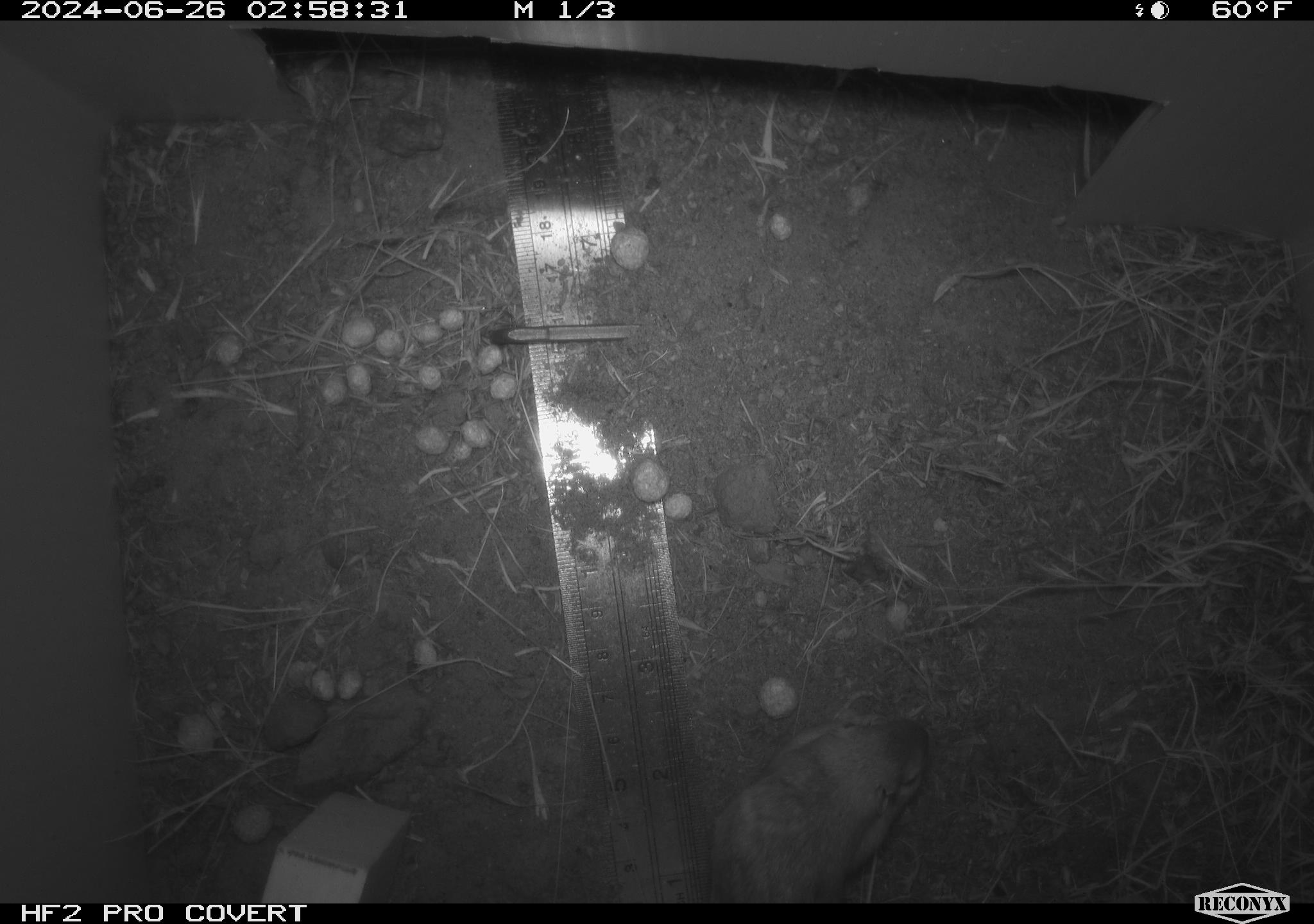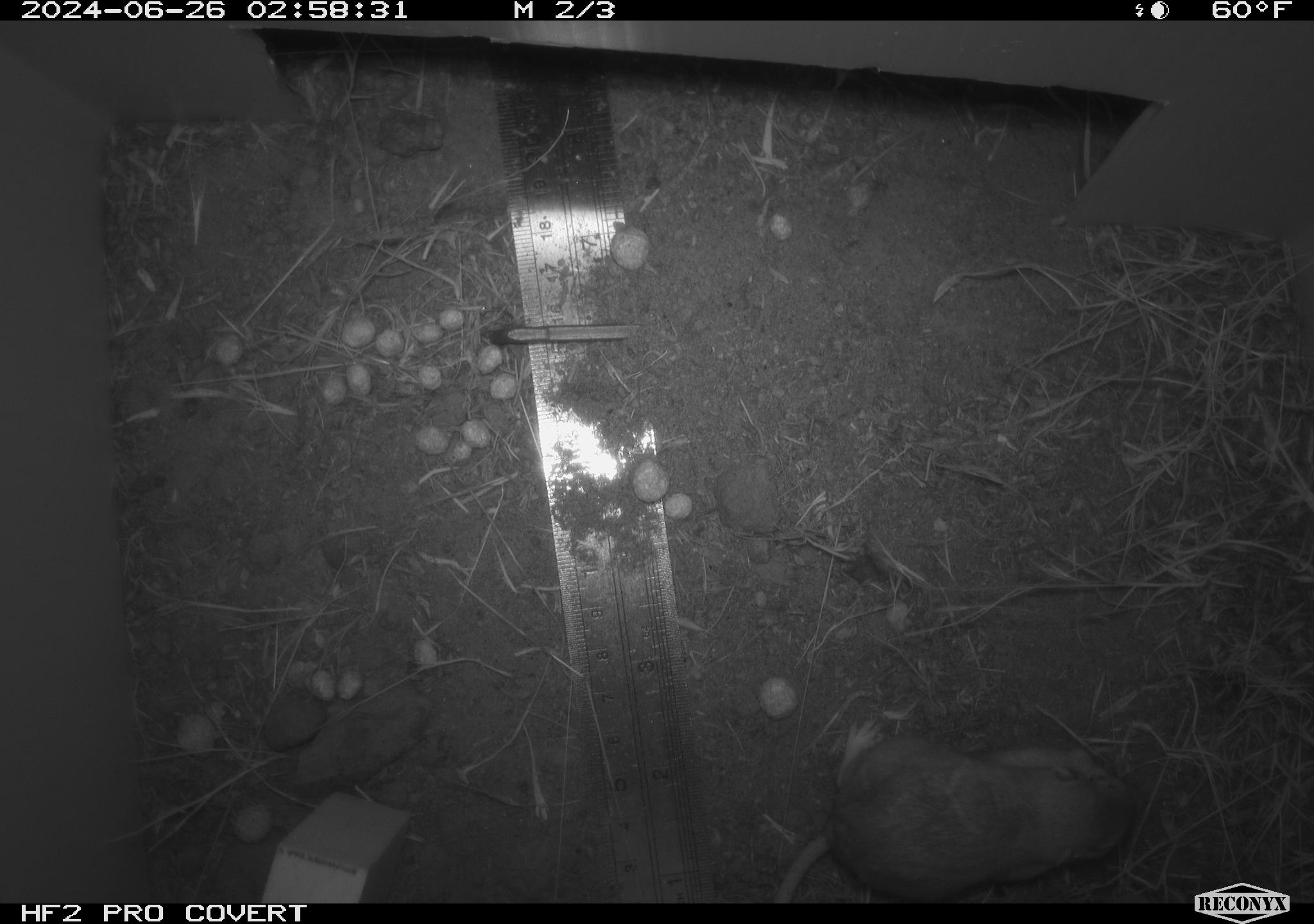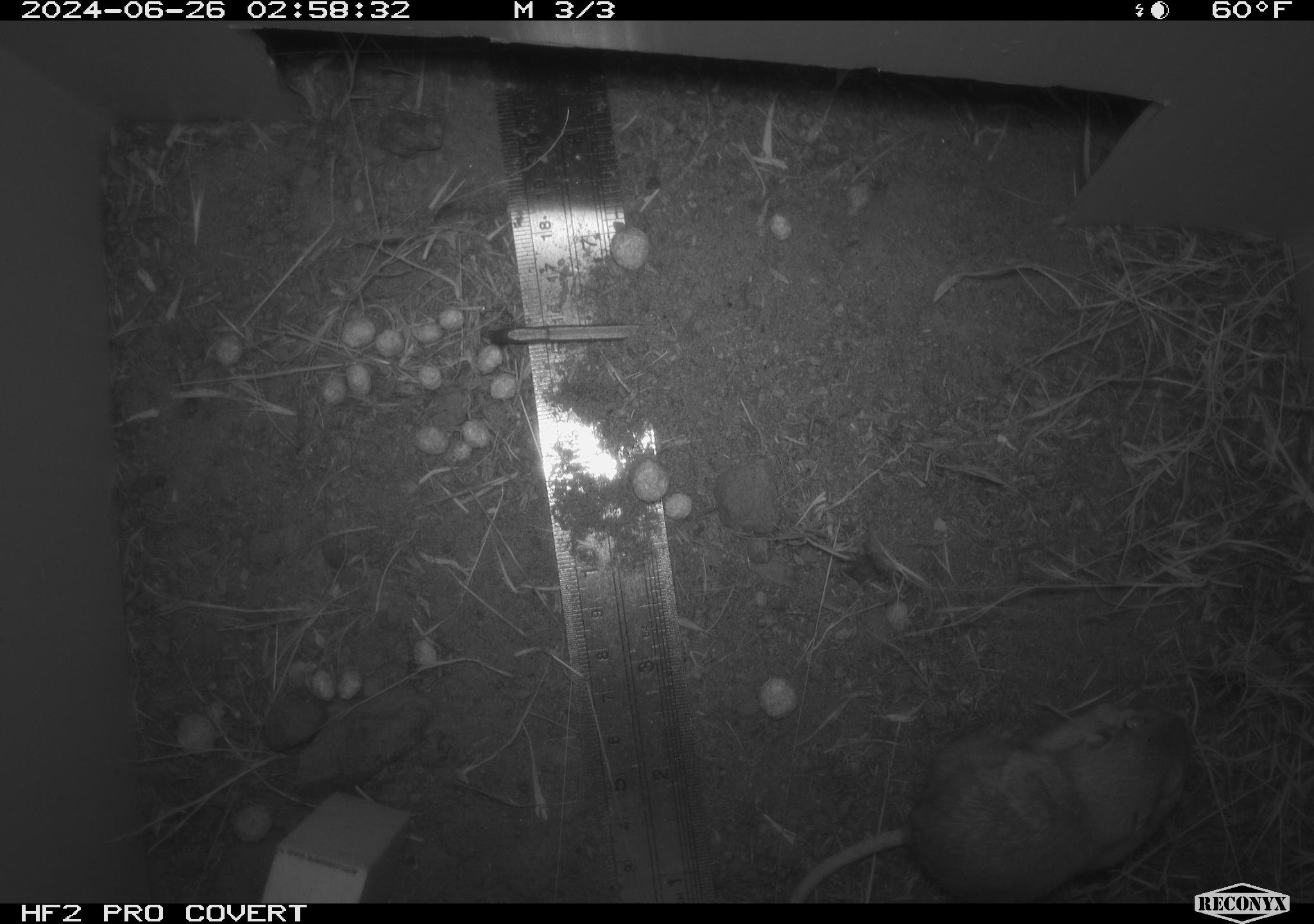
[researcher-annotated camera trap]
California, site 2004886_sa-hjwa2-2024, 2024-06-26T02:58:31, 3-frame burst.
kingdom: Animalia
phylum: Chordata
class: Mammalia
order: Rodentia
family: Heteromyidae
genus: Dipodomys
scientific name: Dipodomys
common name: kangaroo rats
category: dipodomys species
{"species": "dipodomys species (kangaroo rats) (Dipodomys)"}